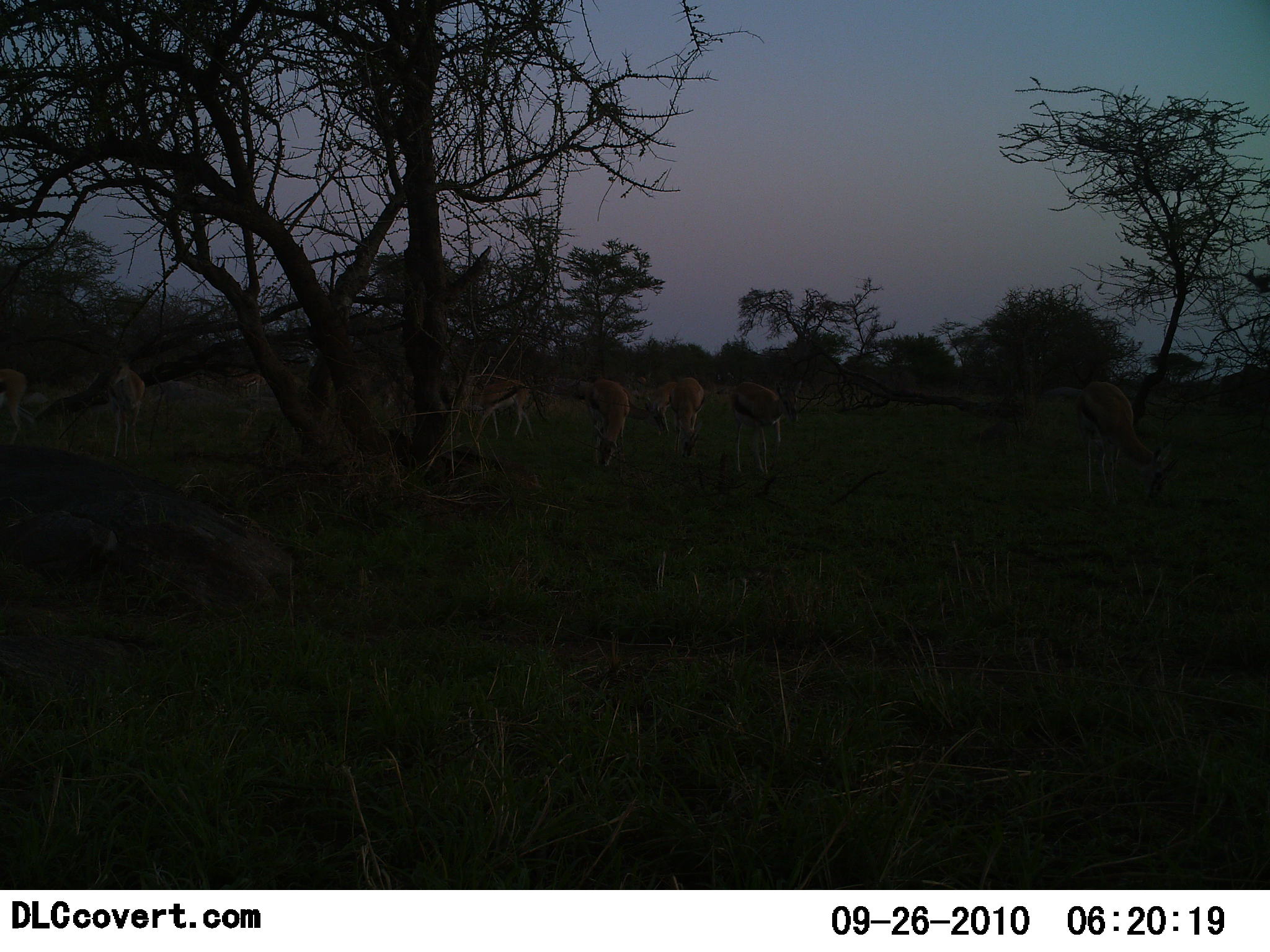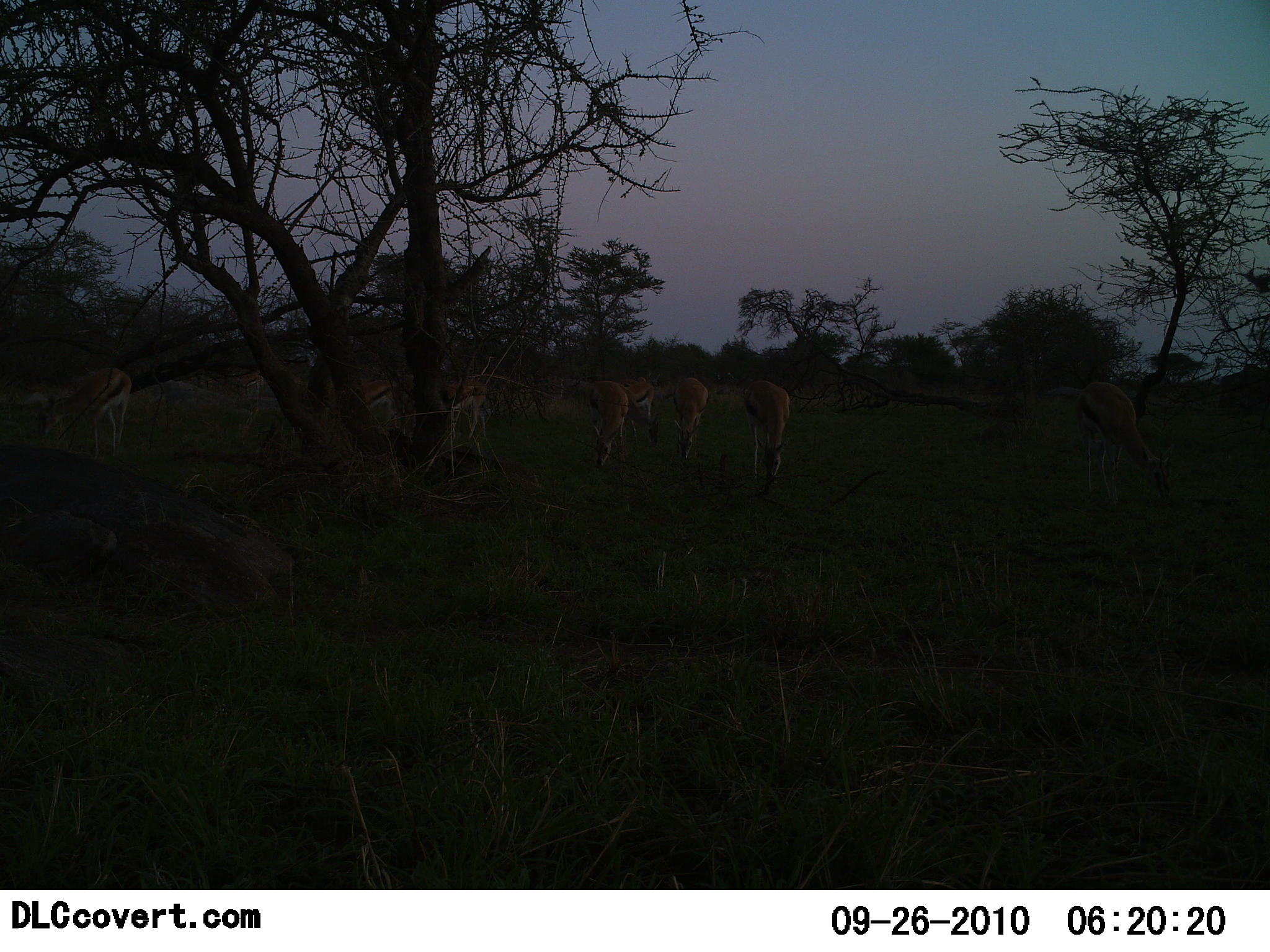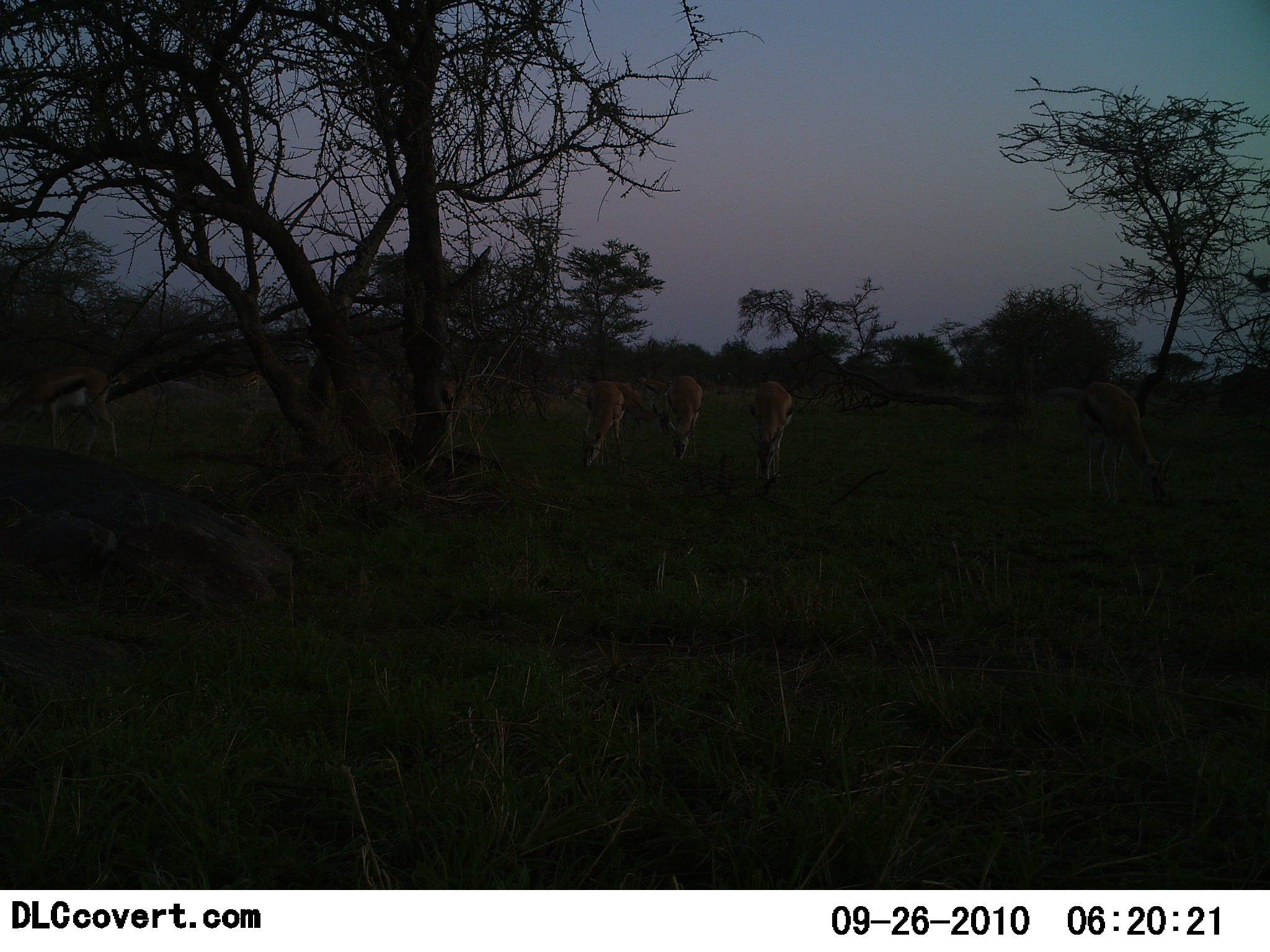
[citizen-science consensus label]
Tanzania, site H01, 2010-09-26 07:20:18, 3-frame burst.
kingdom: Animalia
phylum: Chordata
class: Mammalia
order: Artiodactyla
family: Bovidae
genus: Eudorcas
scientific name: Eudorcas thomsonii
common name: thomson's gazelle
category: gazellethomsons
Gazellethomsons (thomson's gazelle) (Eudorcas thomsonii), count 9. Behavior (volunteer vote fractions): standing 41%, resting 0%, moving 18%, interacting 0%. Young present (vote fraction): 0%. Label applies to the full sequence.